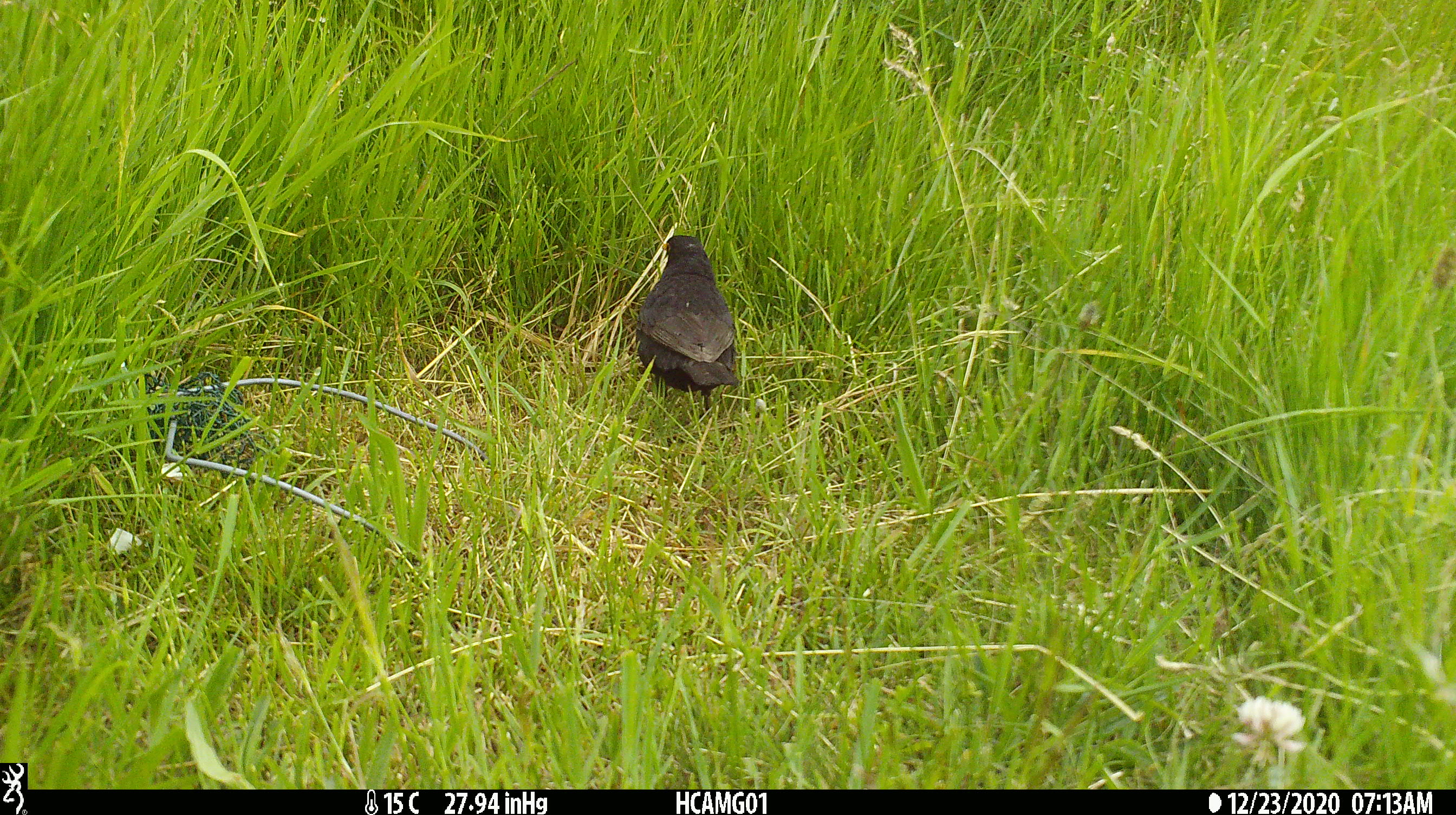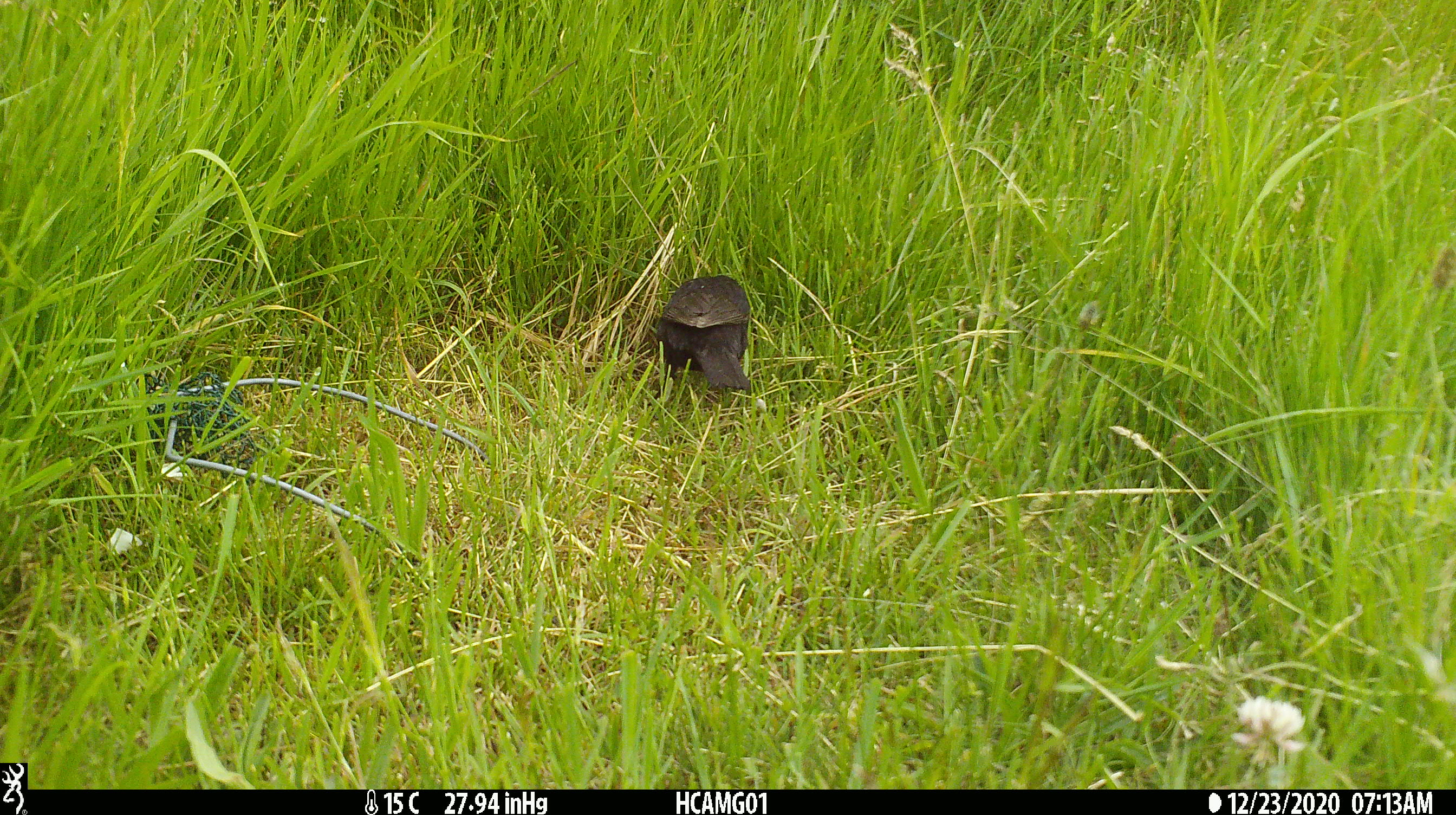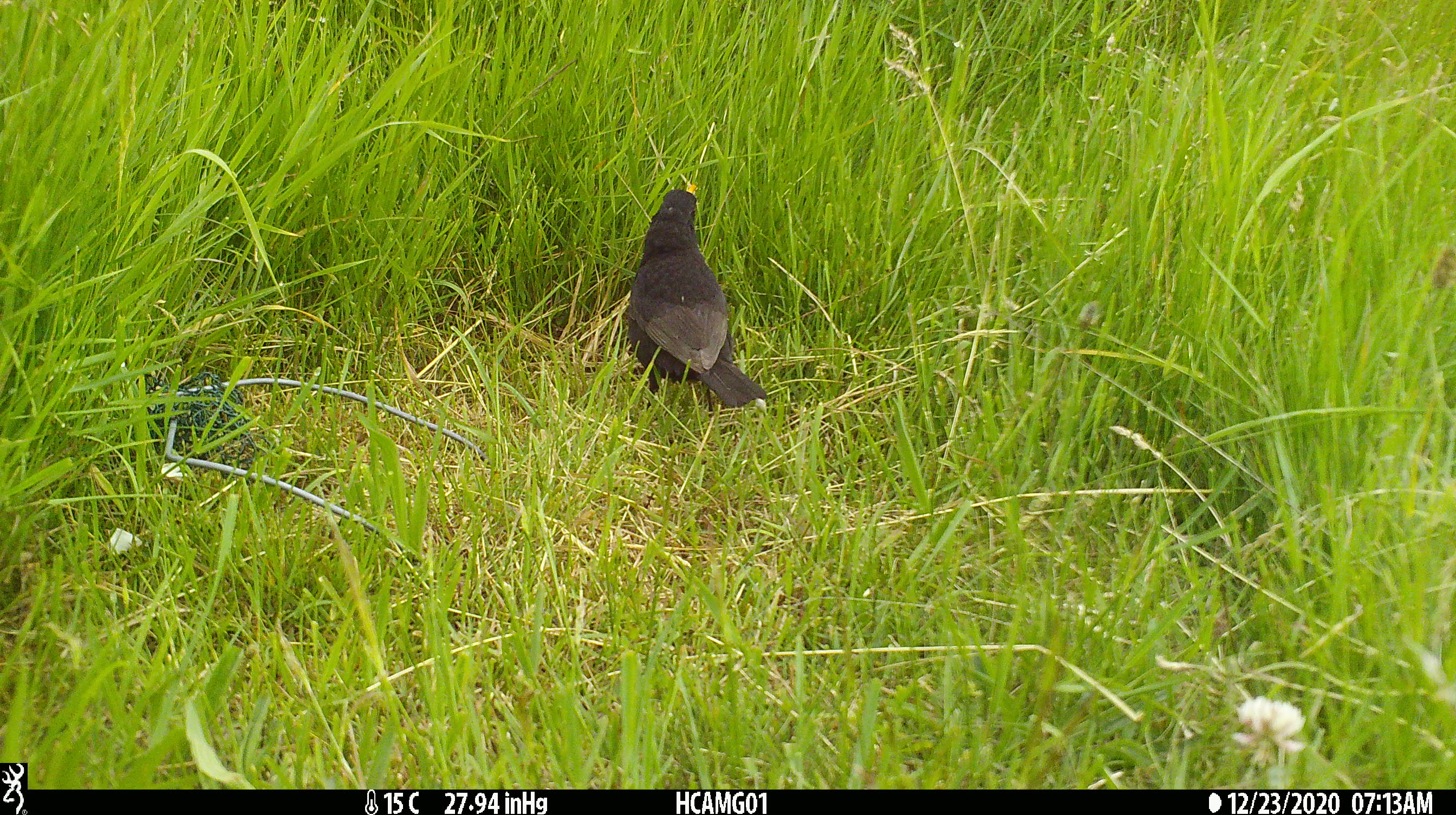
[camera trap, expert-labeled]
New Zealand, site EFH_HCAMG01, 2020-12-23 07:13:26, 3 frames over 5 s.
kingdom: Animalia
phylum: Chordata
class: Aves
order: Passeriformes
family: Turdidae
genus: Turdus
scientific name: Turdus merula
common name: eurasian blackbird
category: blackbird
Blackbird (eurasian blackbird) (Turdus merula).